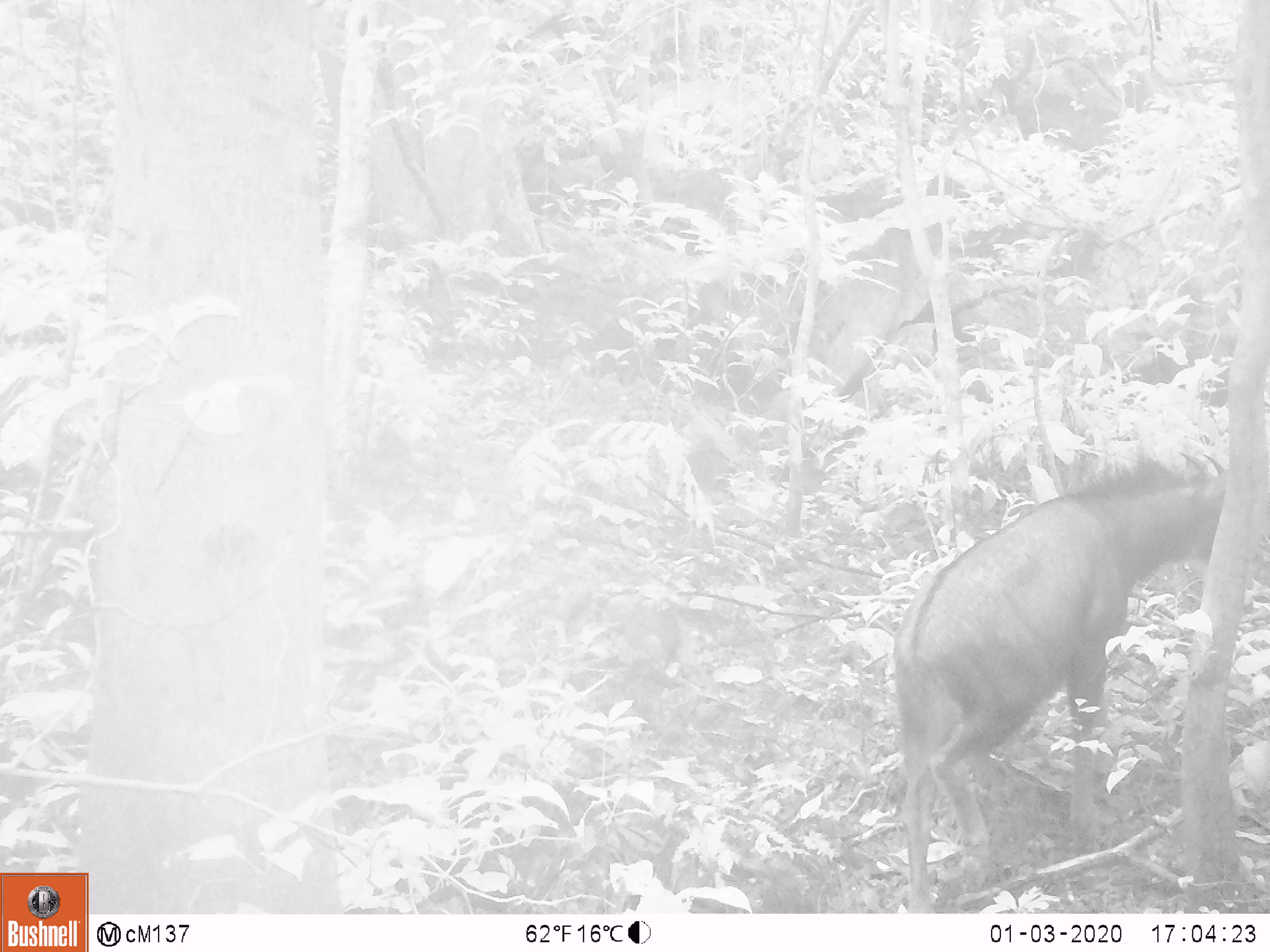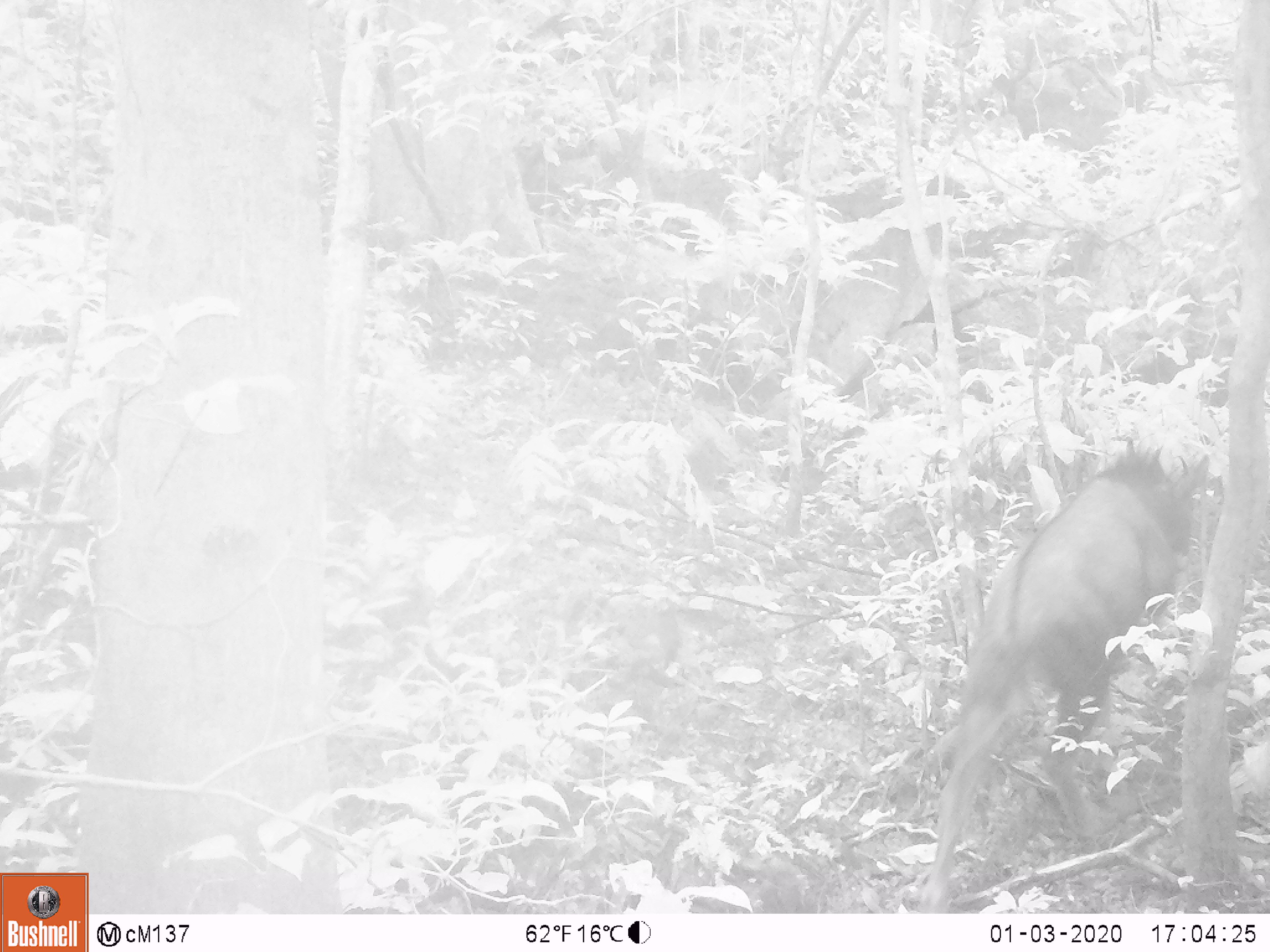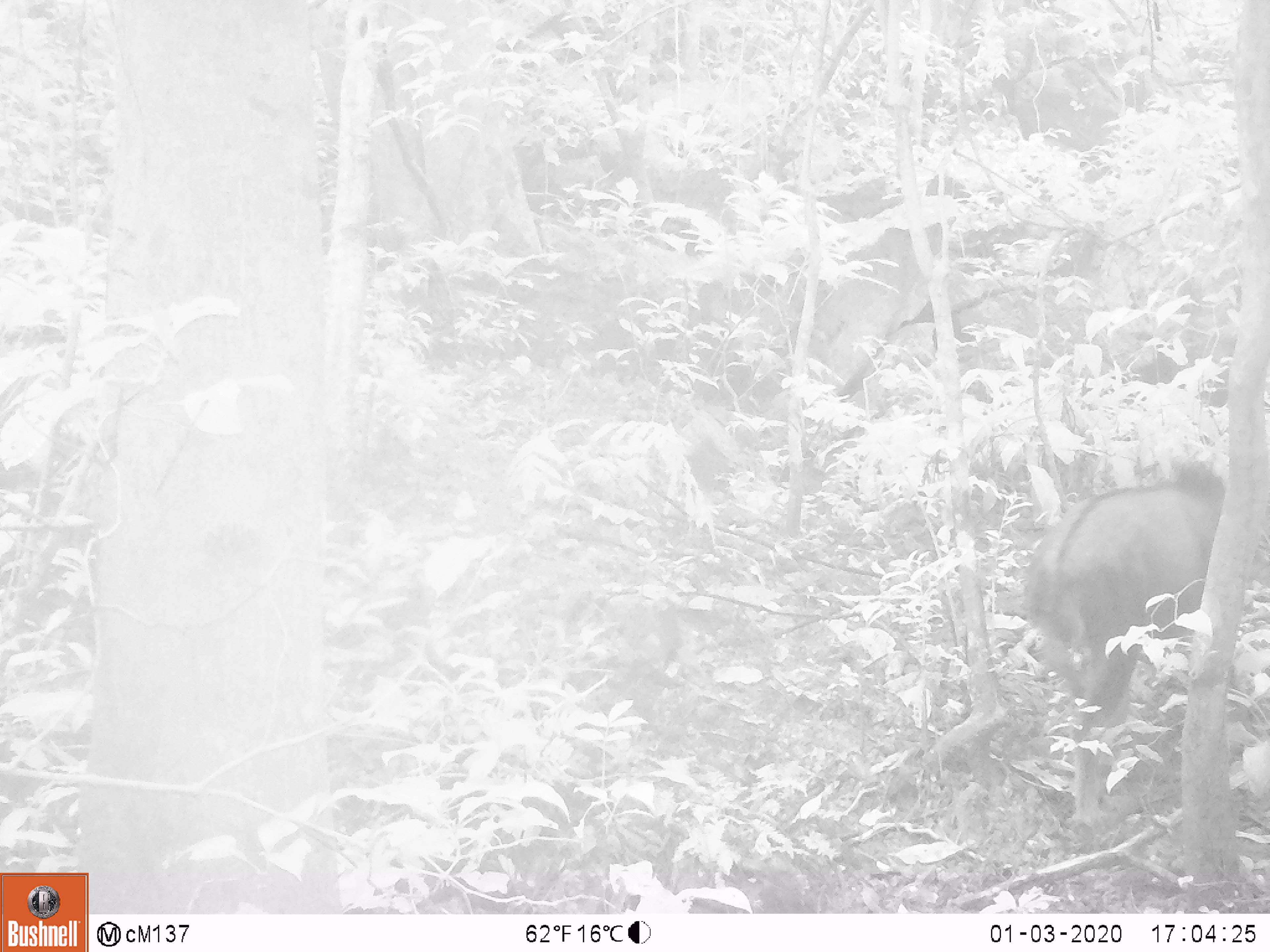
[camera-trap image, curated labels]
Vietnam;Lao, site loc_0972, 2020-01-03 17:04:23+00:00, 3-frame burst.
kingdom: Animalia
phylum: Chordata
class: Mammalia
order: Artiodactyla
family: Bovidae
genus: Capricornis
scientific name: Capricornis sumatraensis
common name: chinese serow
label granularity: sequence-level